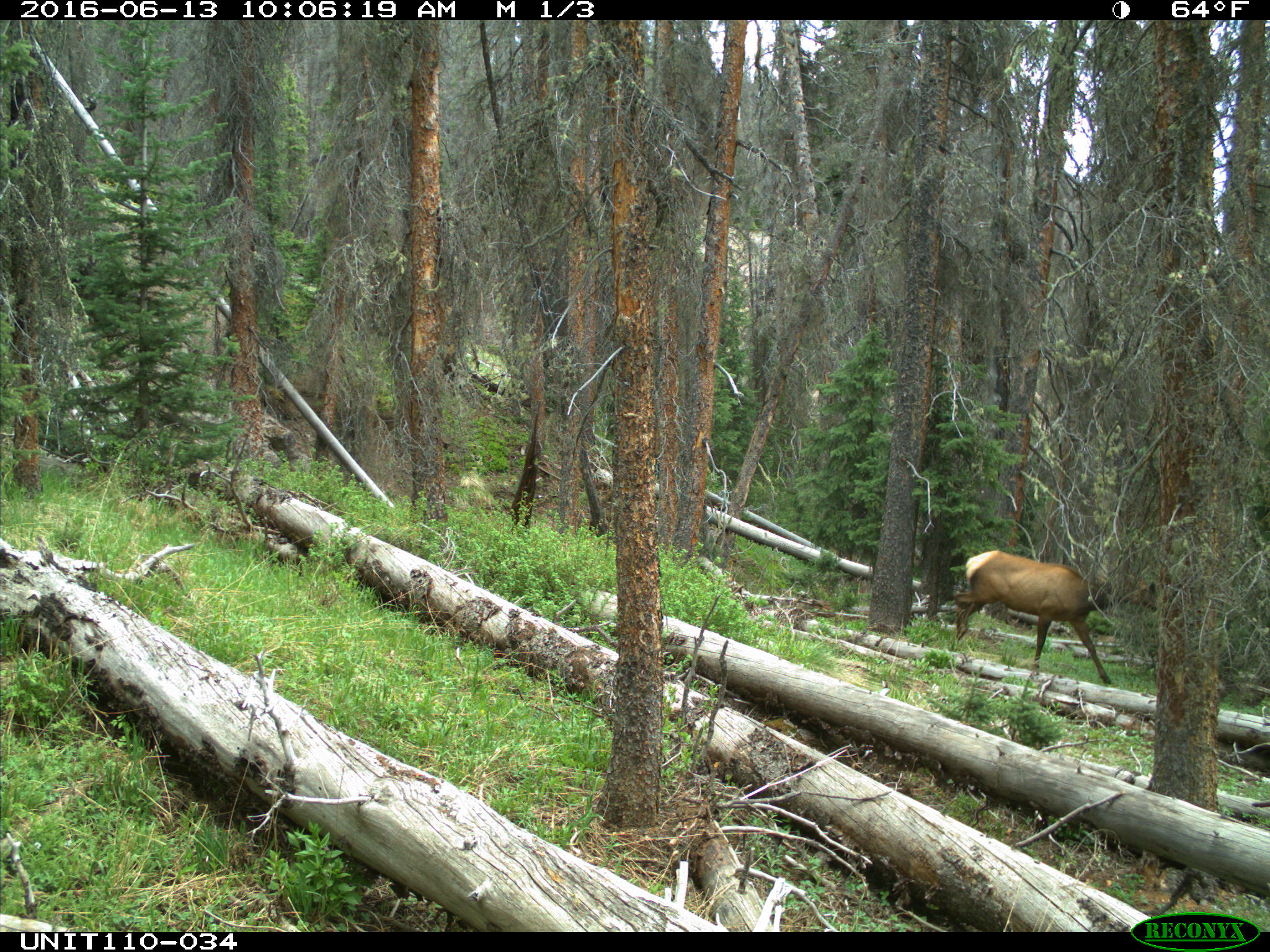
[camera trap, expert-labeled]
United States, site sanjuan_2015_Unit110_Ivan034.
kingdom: Animalia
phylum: Chordata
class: Mammalia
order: Artiodactyla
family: Cervidae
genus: Cervus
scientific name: Cervus elaphus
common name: red deer